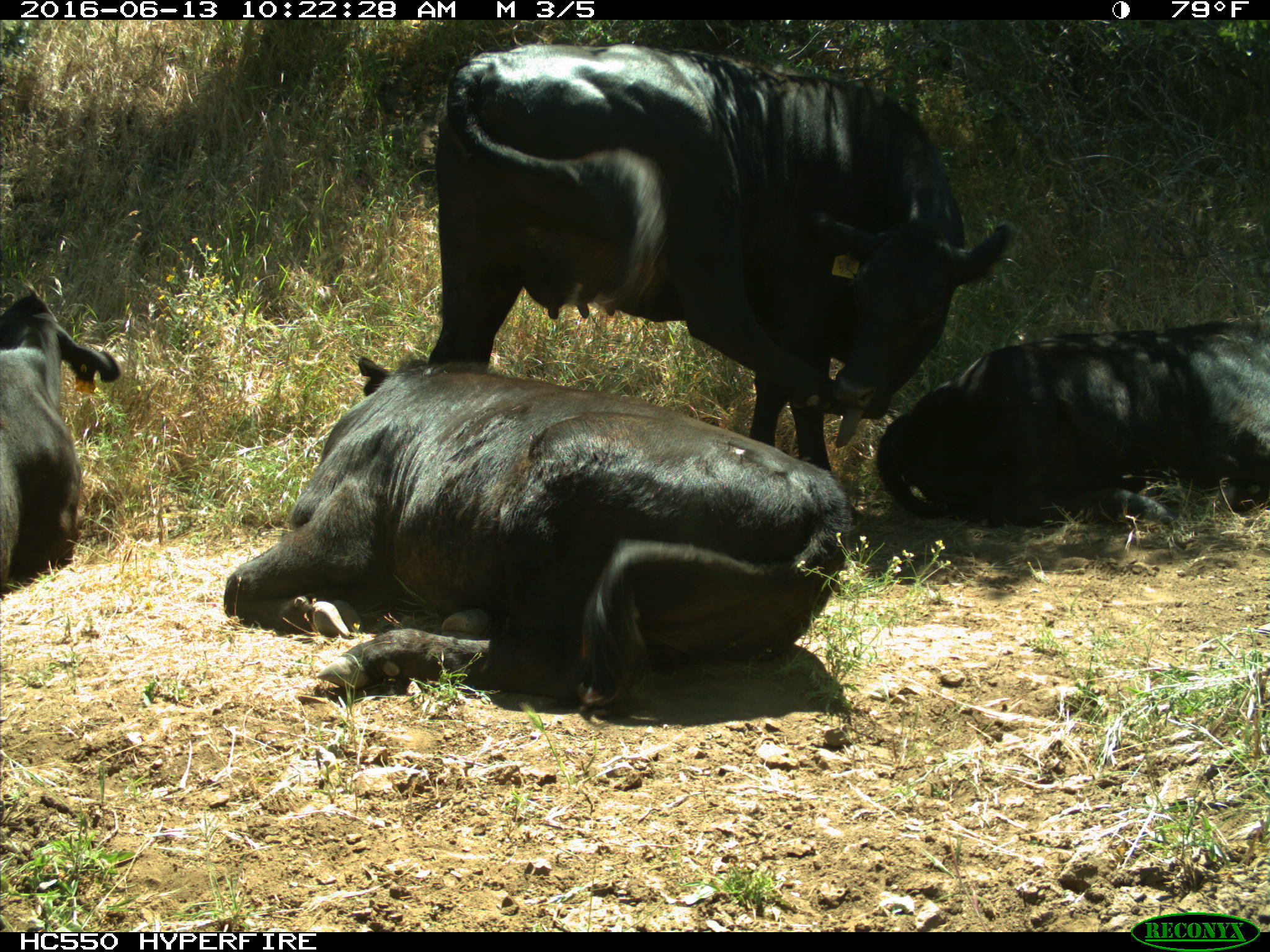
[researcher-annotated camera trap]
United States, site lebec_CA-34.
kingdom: Animalia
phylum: Chordata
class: Mammalia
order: Artiodactyla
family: Bovidae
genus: Bos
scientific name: Bos taurus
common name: domestic cow